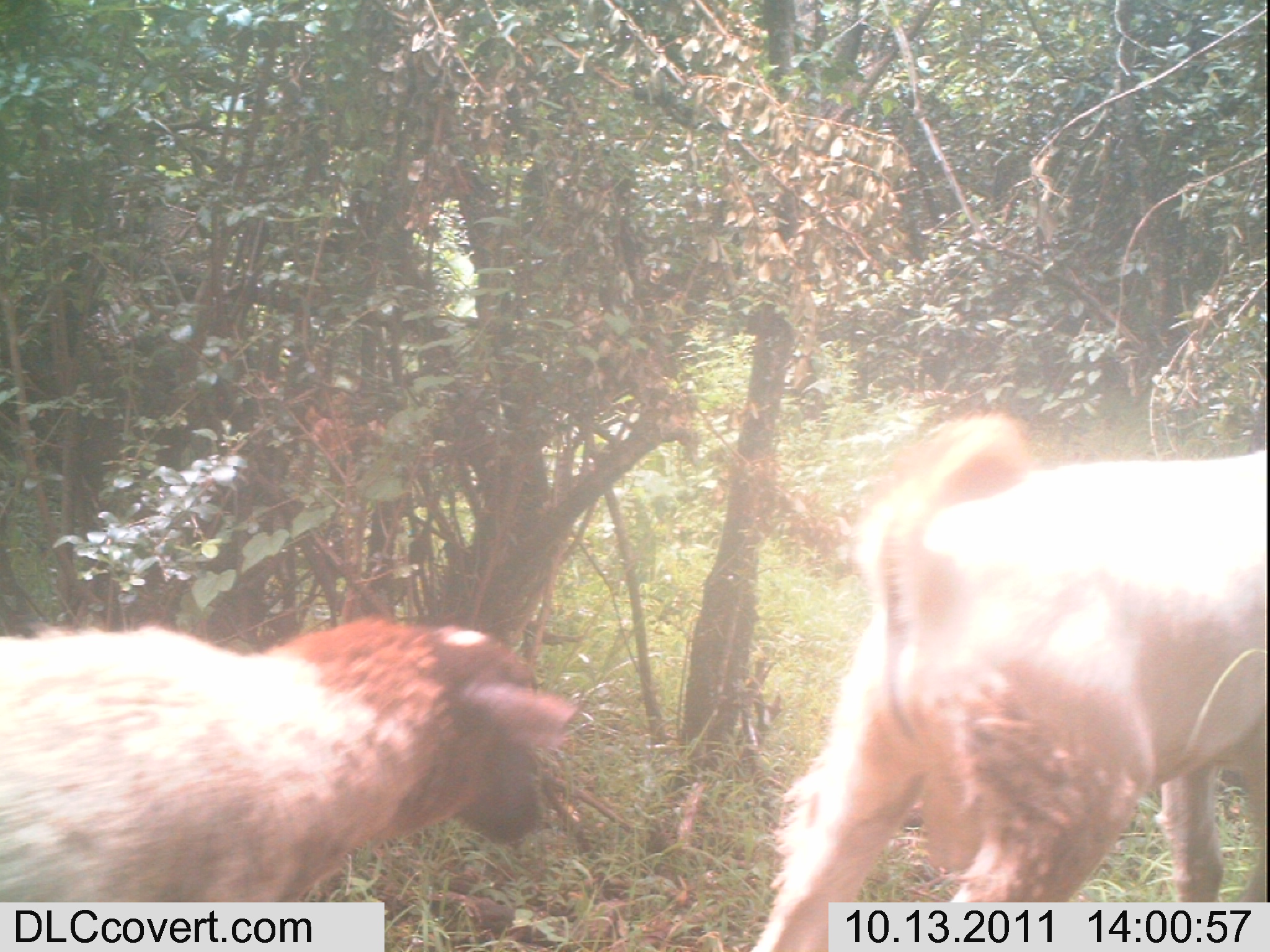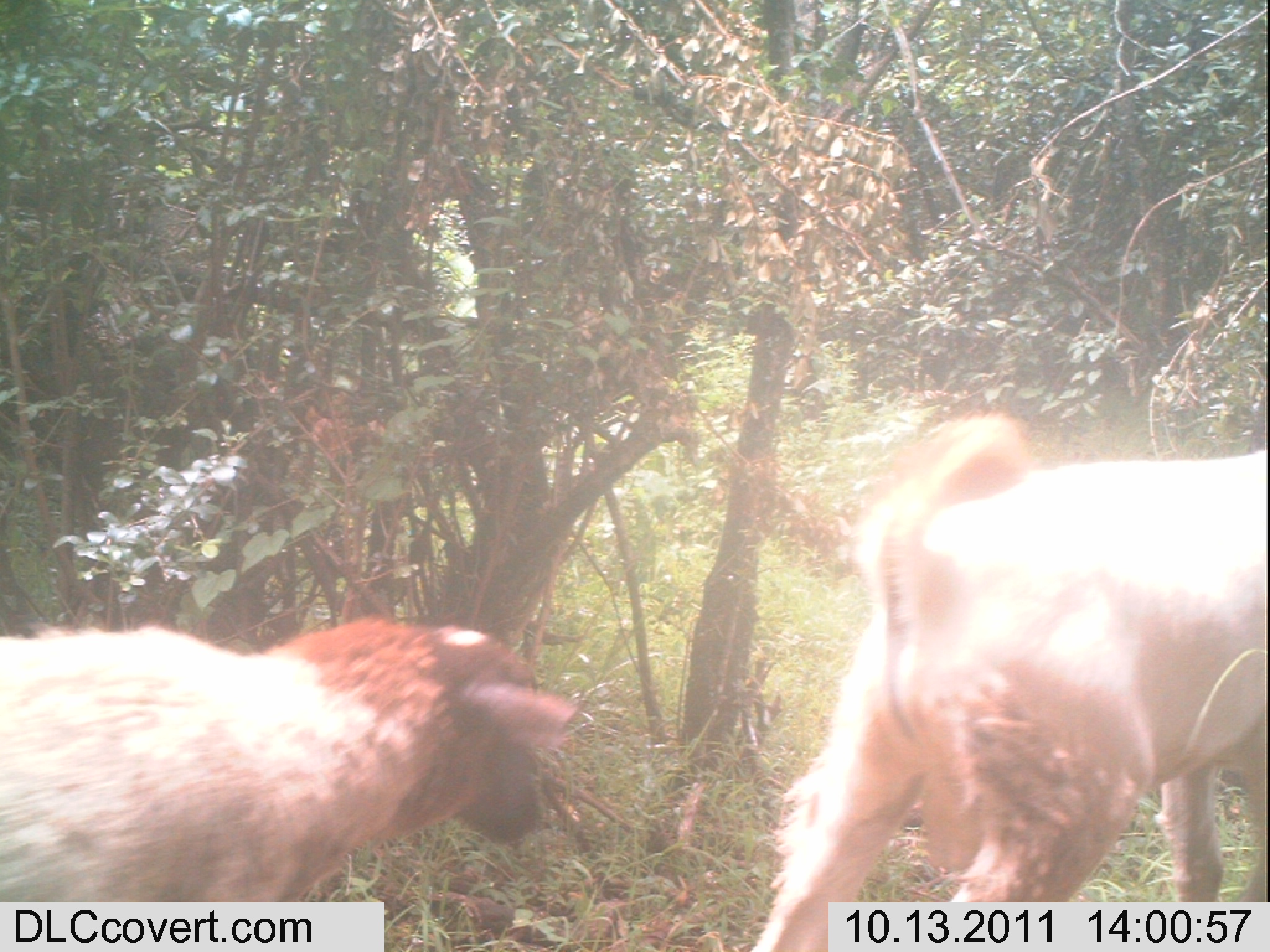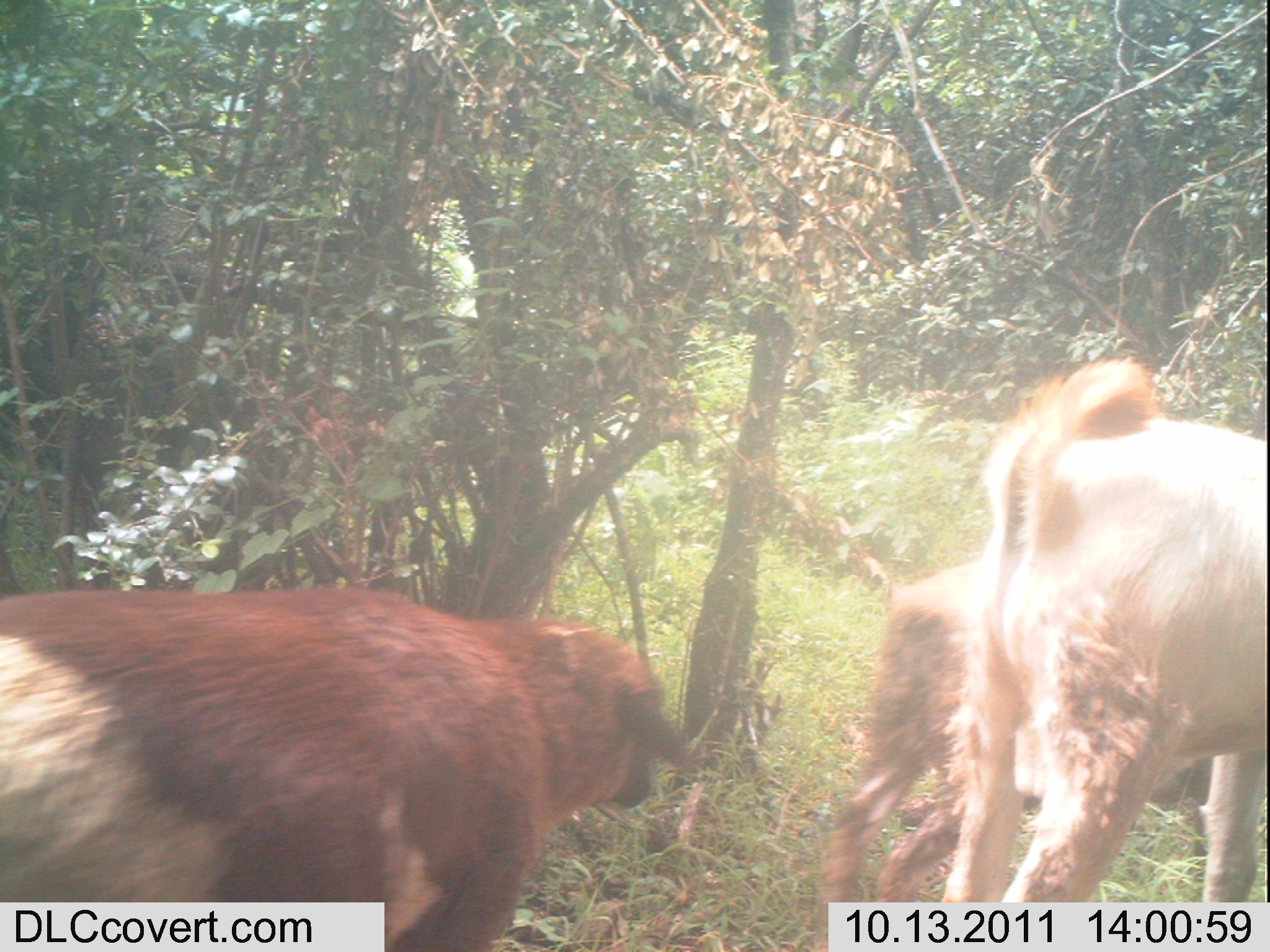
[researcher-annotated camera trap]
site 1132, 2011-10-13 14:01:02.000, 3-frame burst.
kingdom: Animalia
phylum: Chordata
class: Mammalia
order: Artiodactyla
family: Bovidae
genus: Capra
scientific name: Capra aegagrus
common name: wild goat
Capra aegagrus (wild goat), count 1.